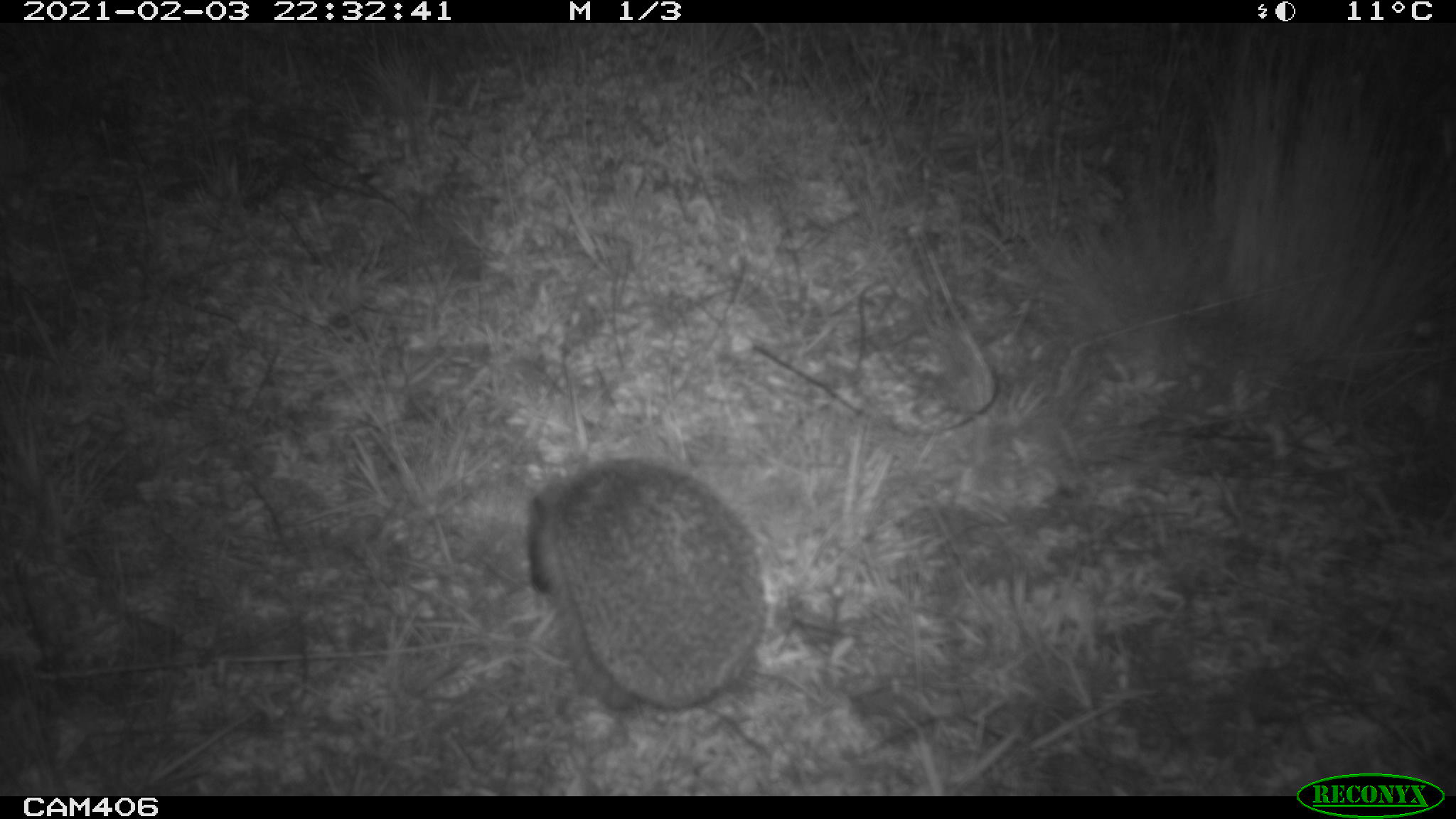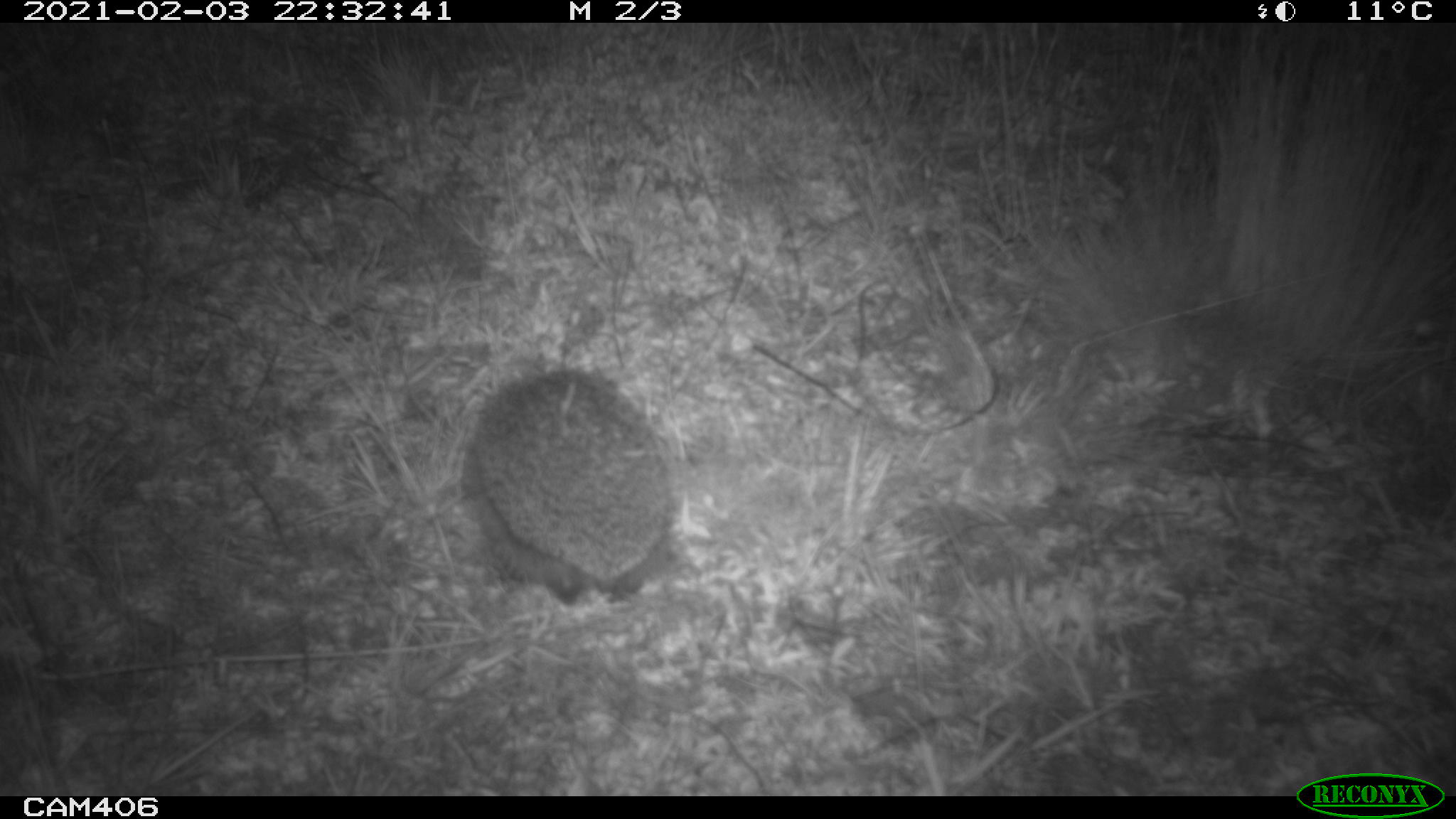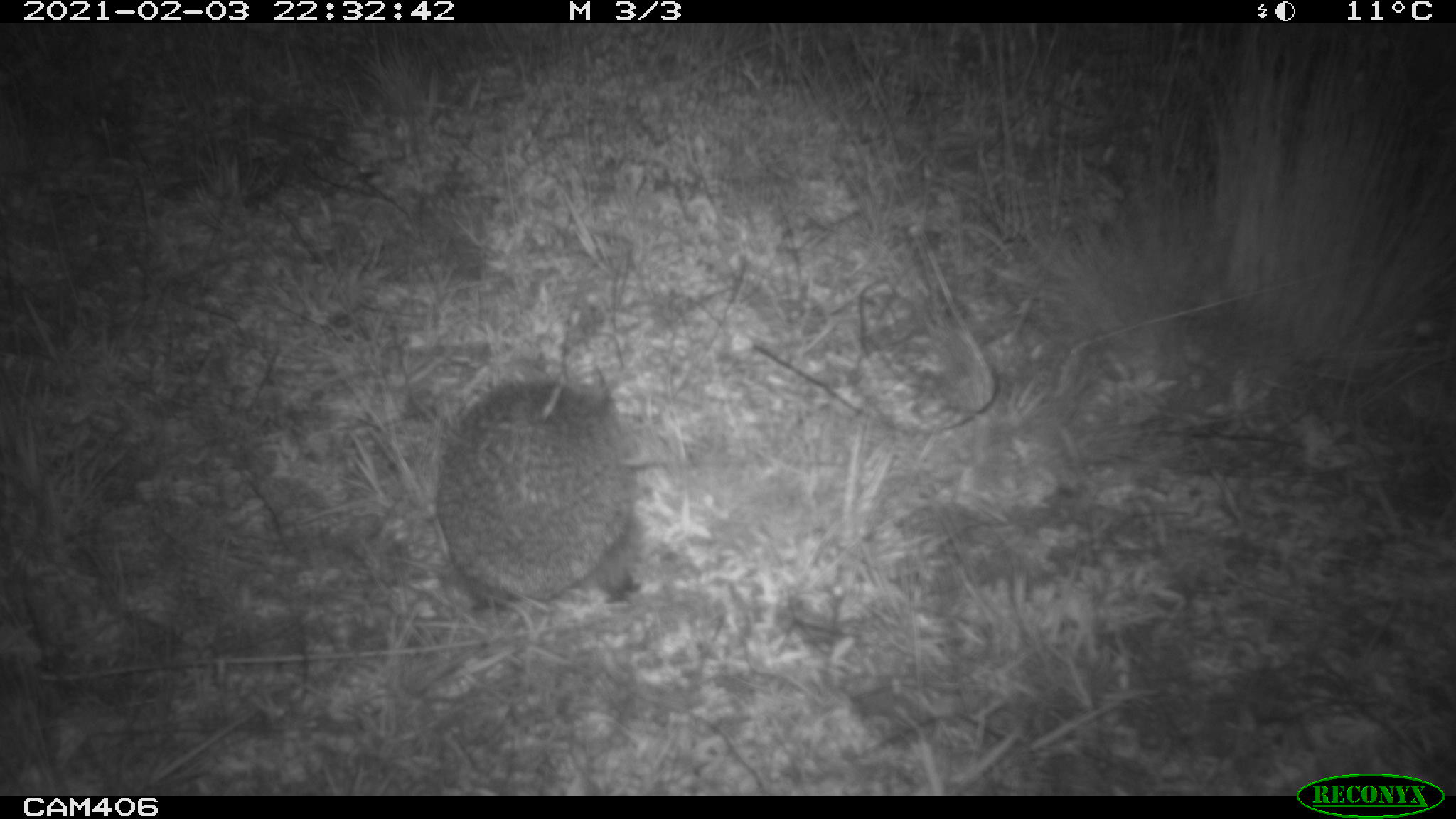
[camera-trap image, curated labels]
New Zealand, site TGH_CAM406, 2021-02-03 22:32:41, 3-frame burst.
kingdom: Animalia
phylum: Chordata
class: Mammalia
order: Eulipotyphla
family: Erinaceidae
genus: Erinaceus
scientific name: Erinaceus europaeus europaeus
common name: european hedgehog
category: hedgehog